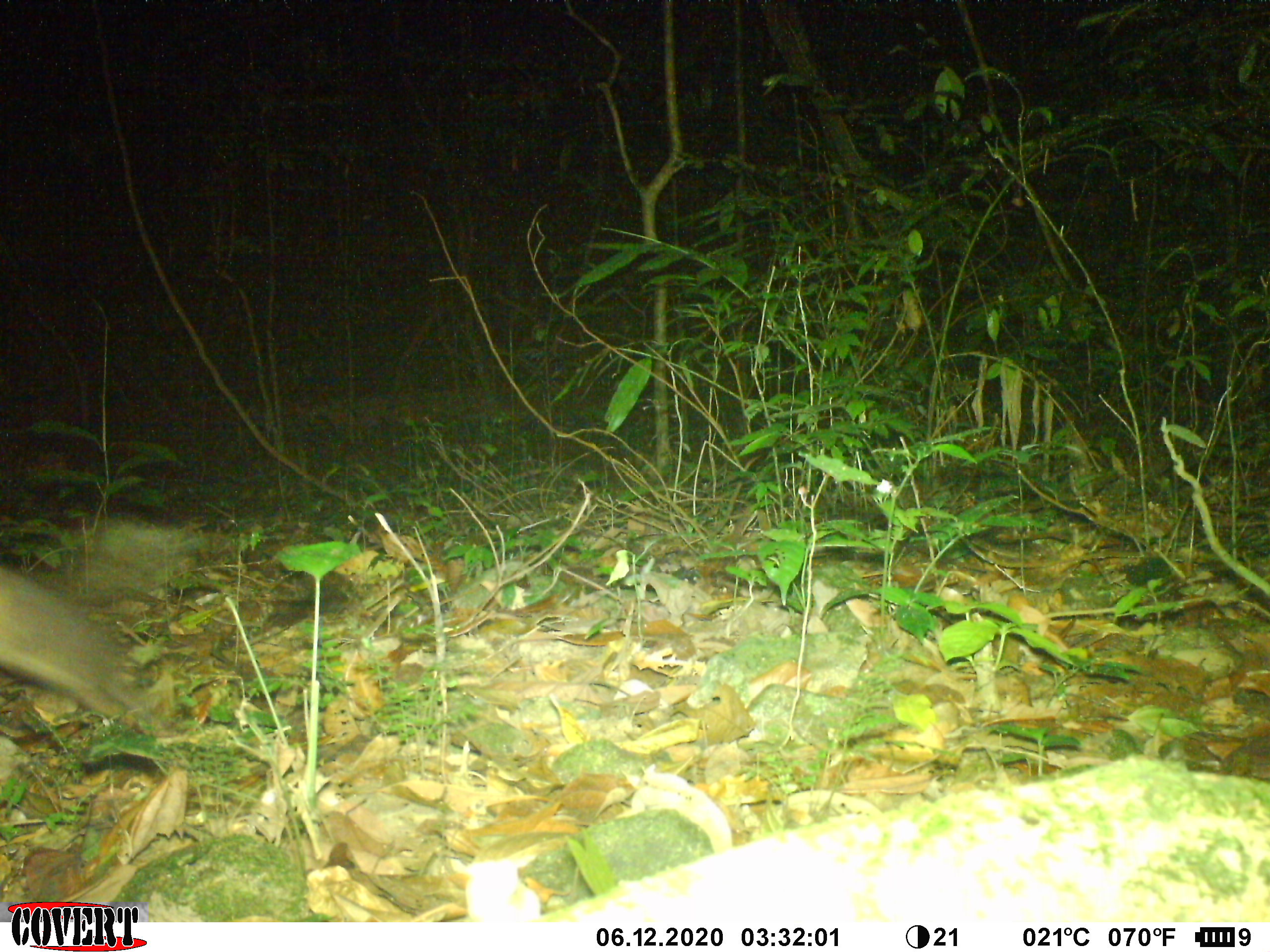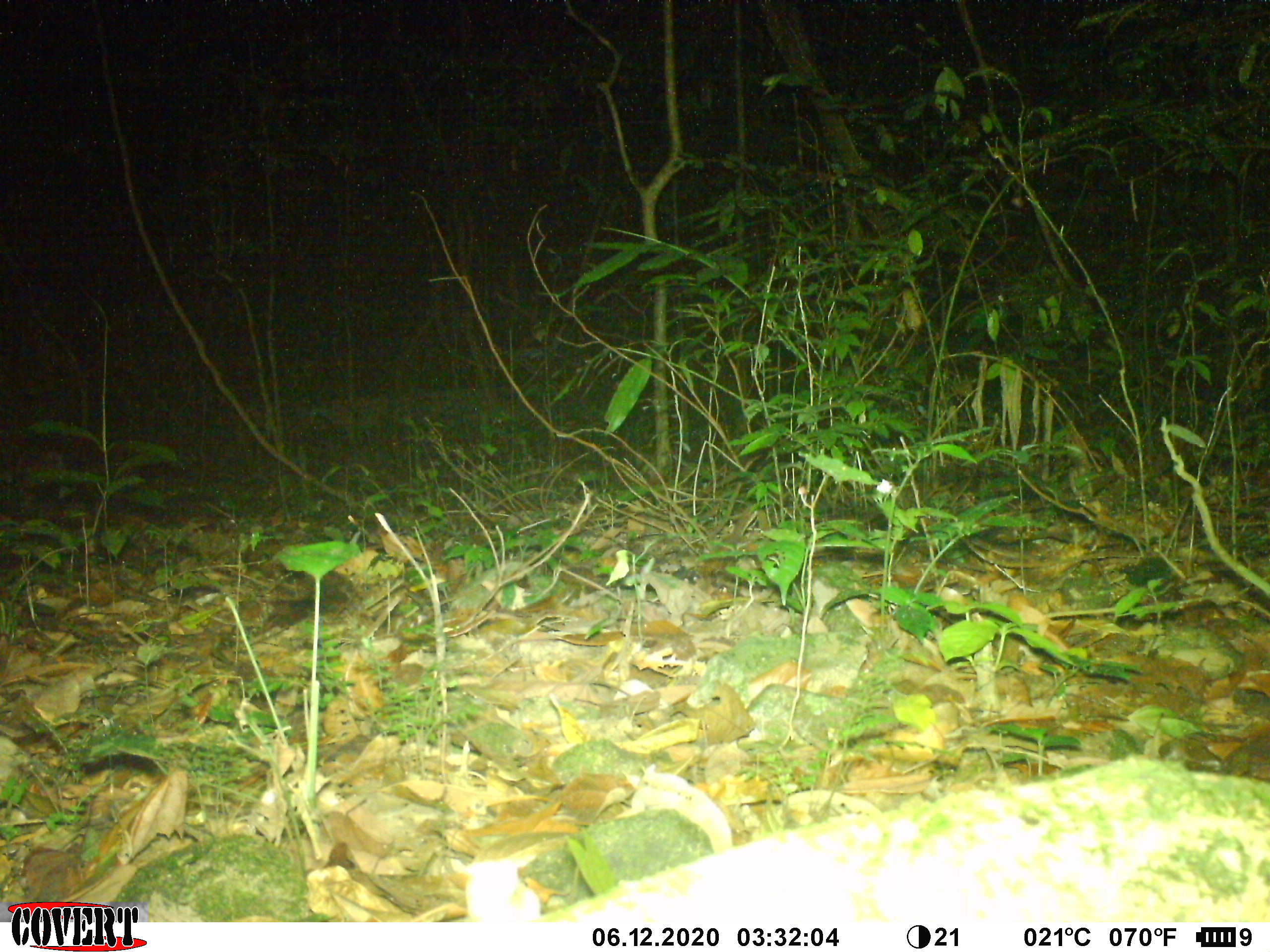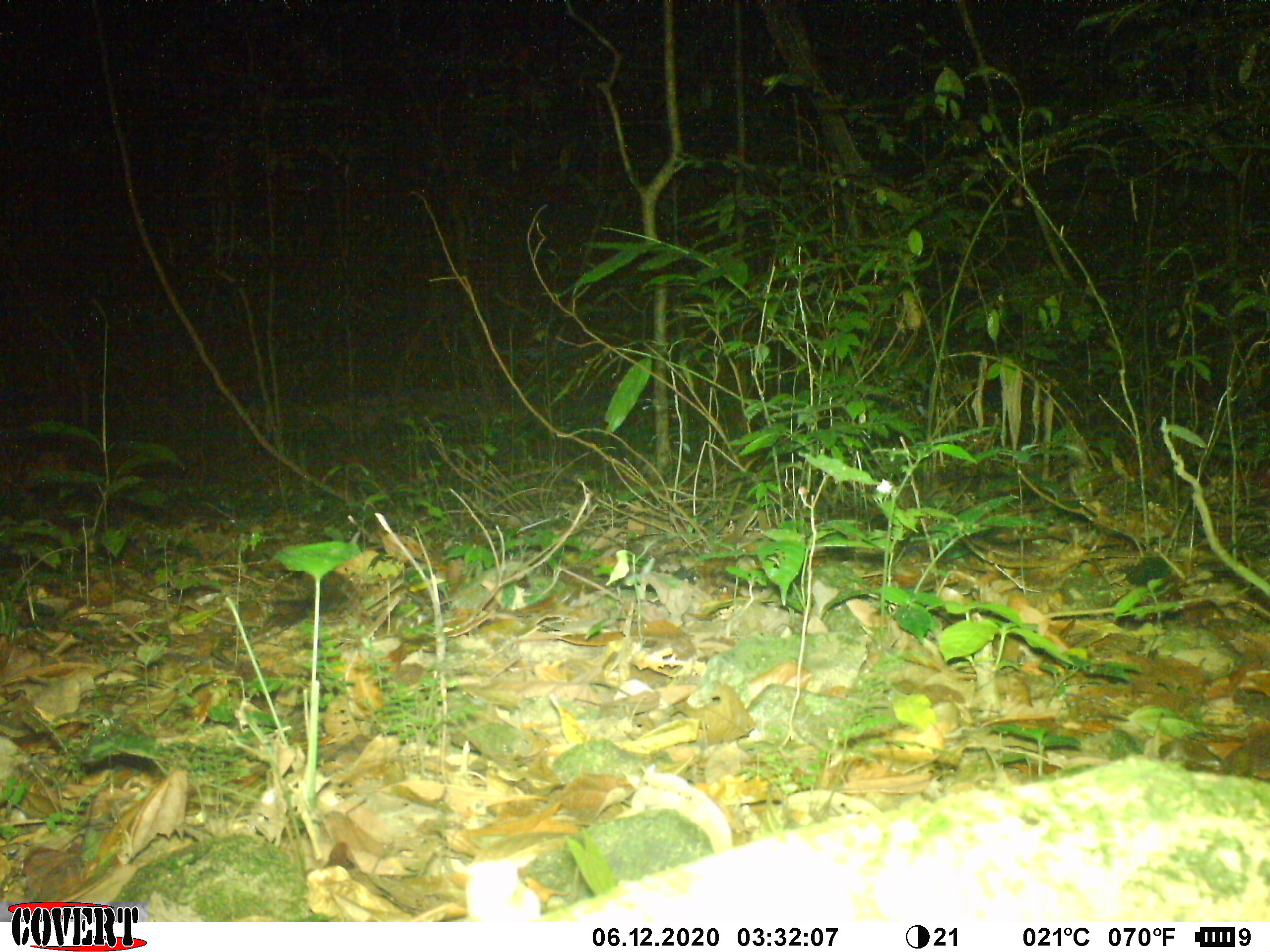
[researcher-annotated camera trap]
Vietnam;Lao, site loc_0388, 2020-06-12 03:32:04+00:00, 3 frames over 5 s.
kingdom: Animalia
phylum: Chordata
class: Mammalia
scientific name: Mammalia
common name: mammal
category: unidentified small mammal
Unidentified small mammal (mammal) (Mammalia). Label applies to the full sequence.